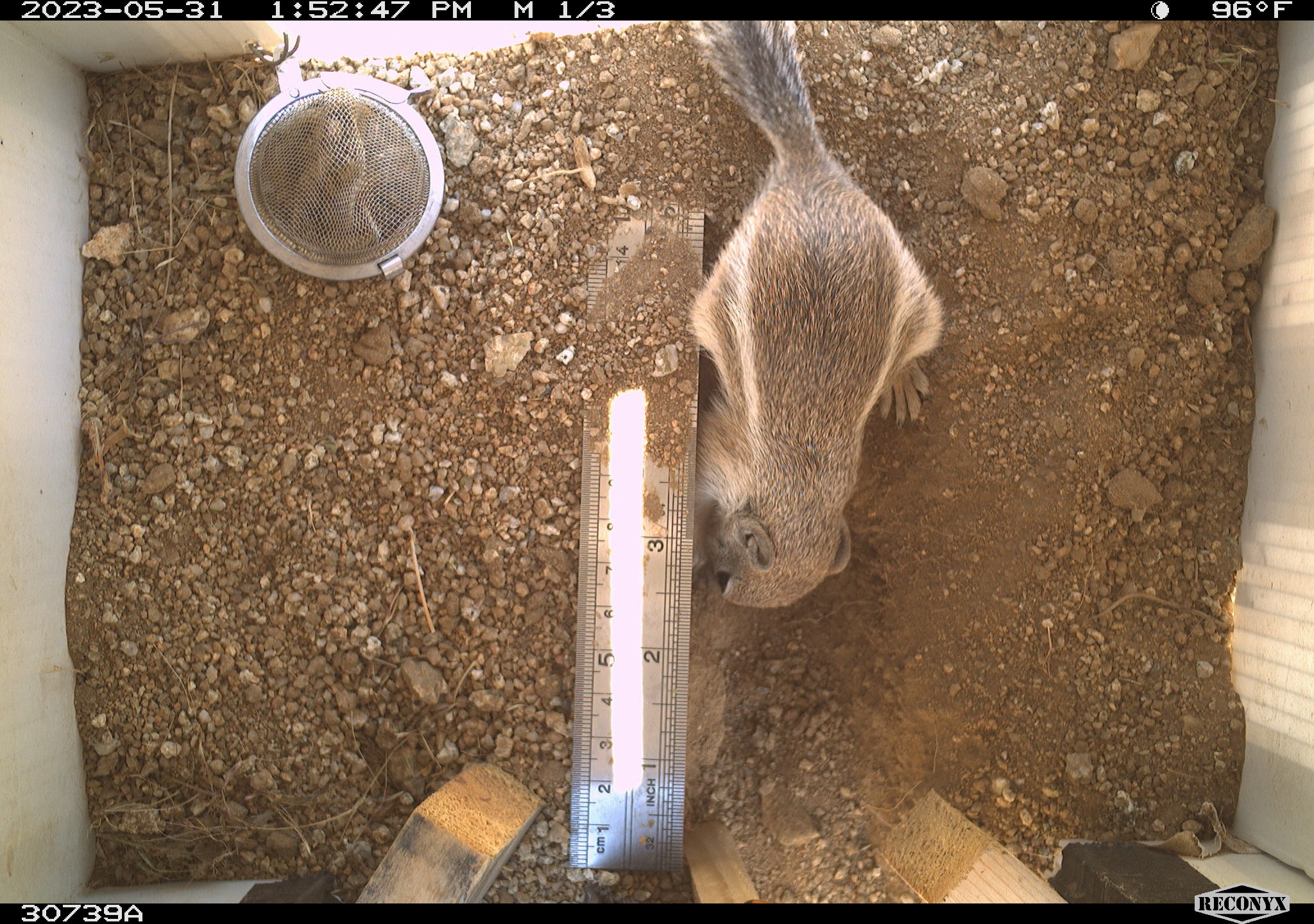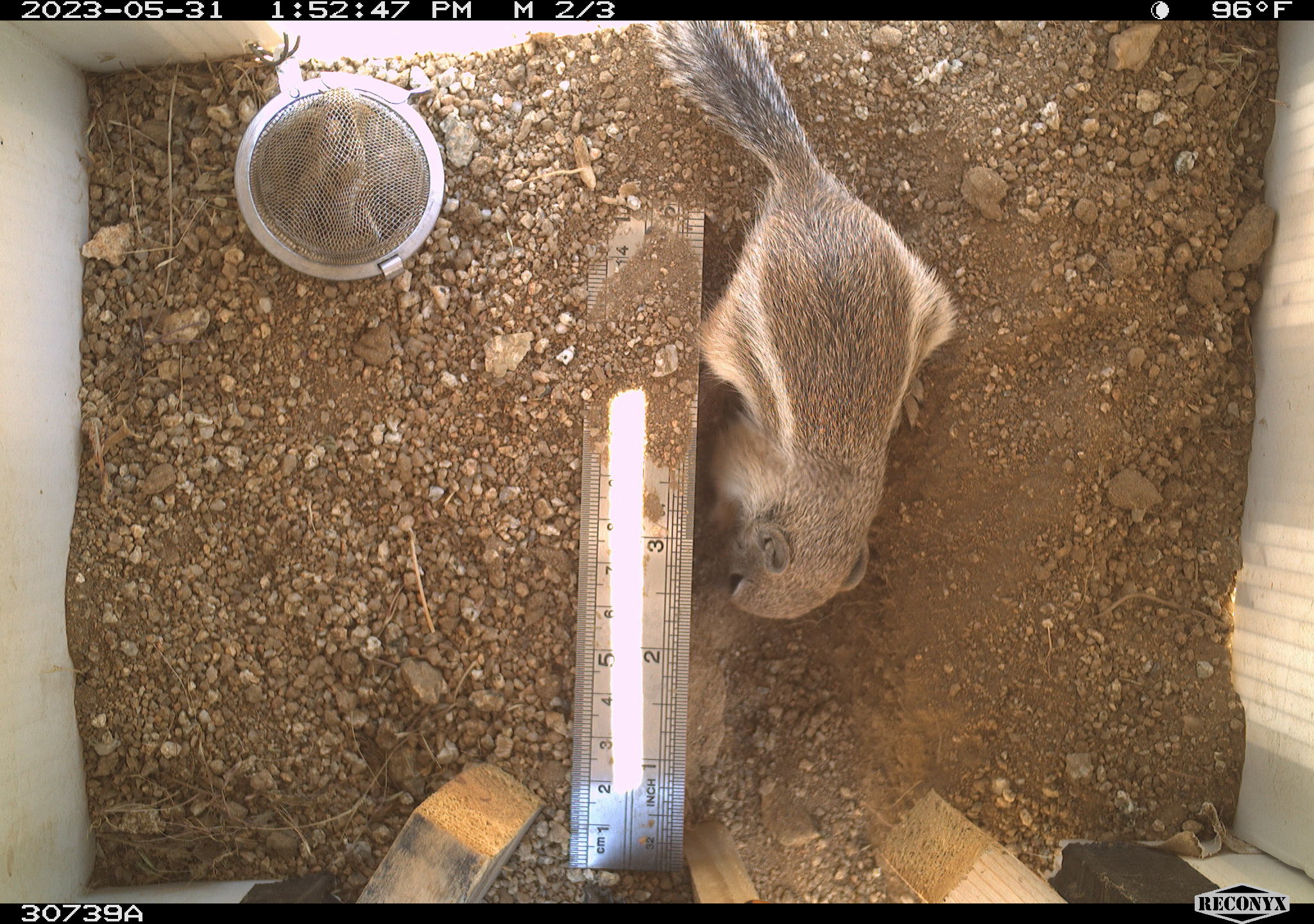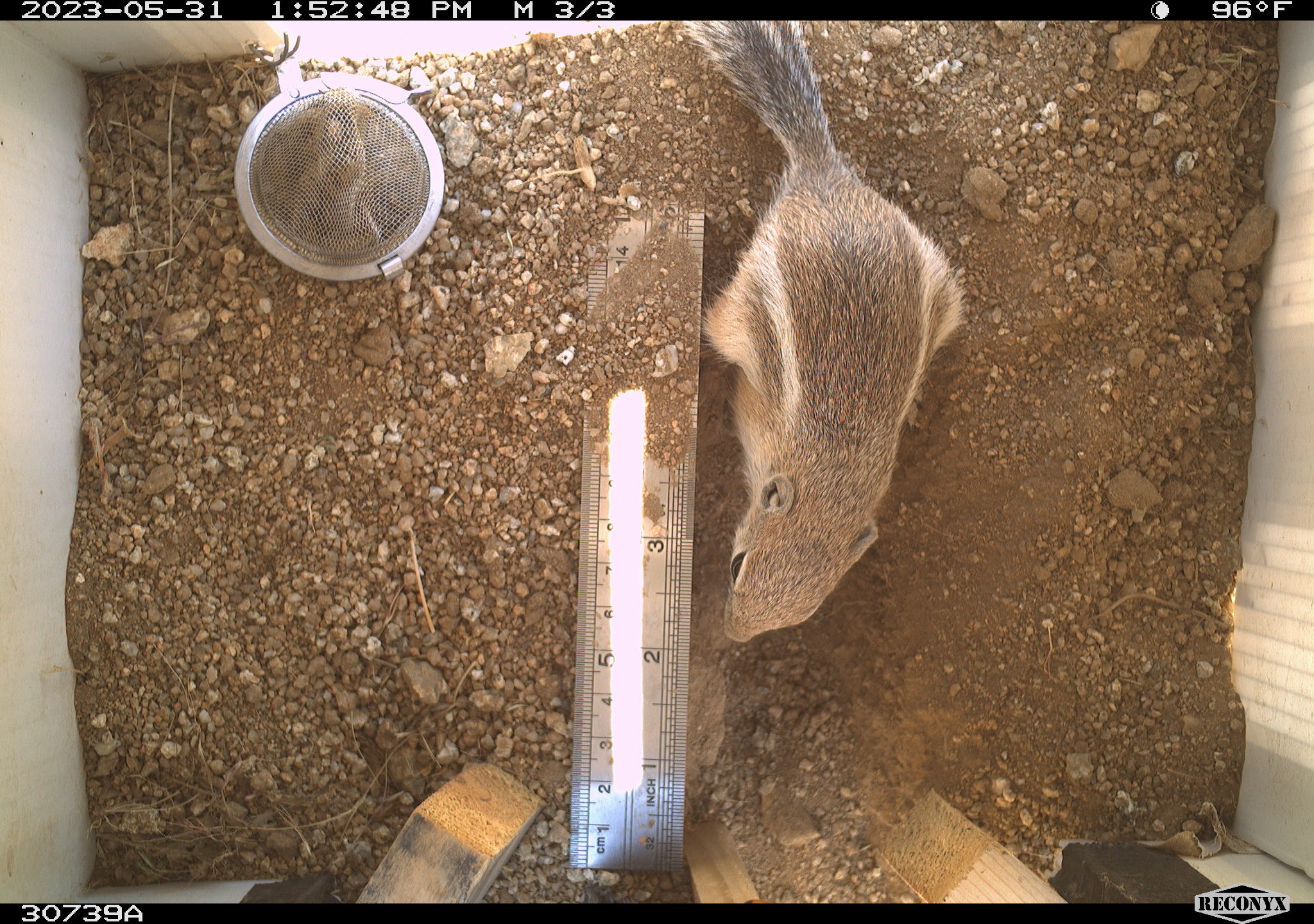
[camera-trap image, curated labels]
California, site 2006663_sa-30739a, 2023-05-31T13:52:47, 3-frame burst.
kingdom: Animalia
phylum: Chordata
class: Mammalia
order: Rodentia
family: Sciuridae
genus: Ammospermophilus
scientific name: Ammospermophilus leucurus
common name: white-tailed antelope squirrel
White-tailed antelope squirrel (Ammospermophilus leucurus).